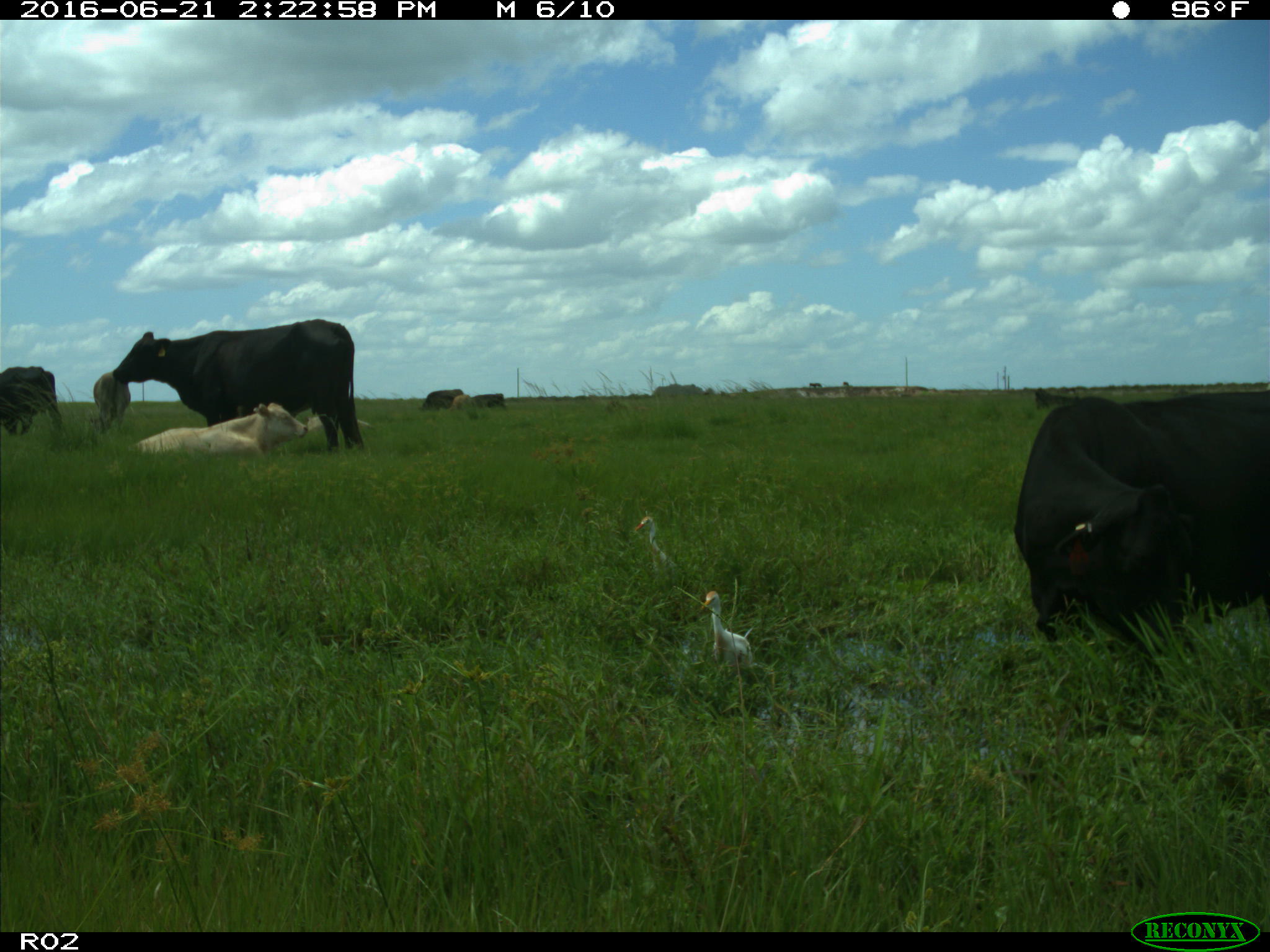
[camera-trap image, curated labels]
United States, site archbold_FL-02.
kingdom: Animalia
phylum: Chordata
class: Mammalia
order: Artiodactyla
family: Bovidae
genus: Bos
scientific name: Bos taurus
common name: domestic cow